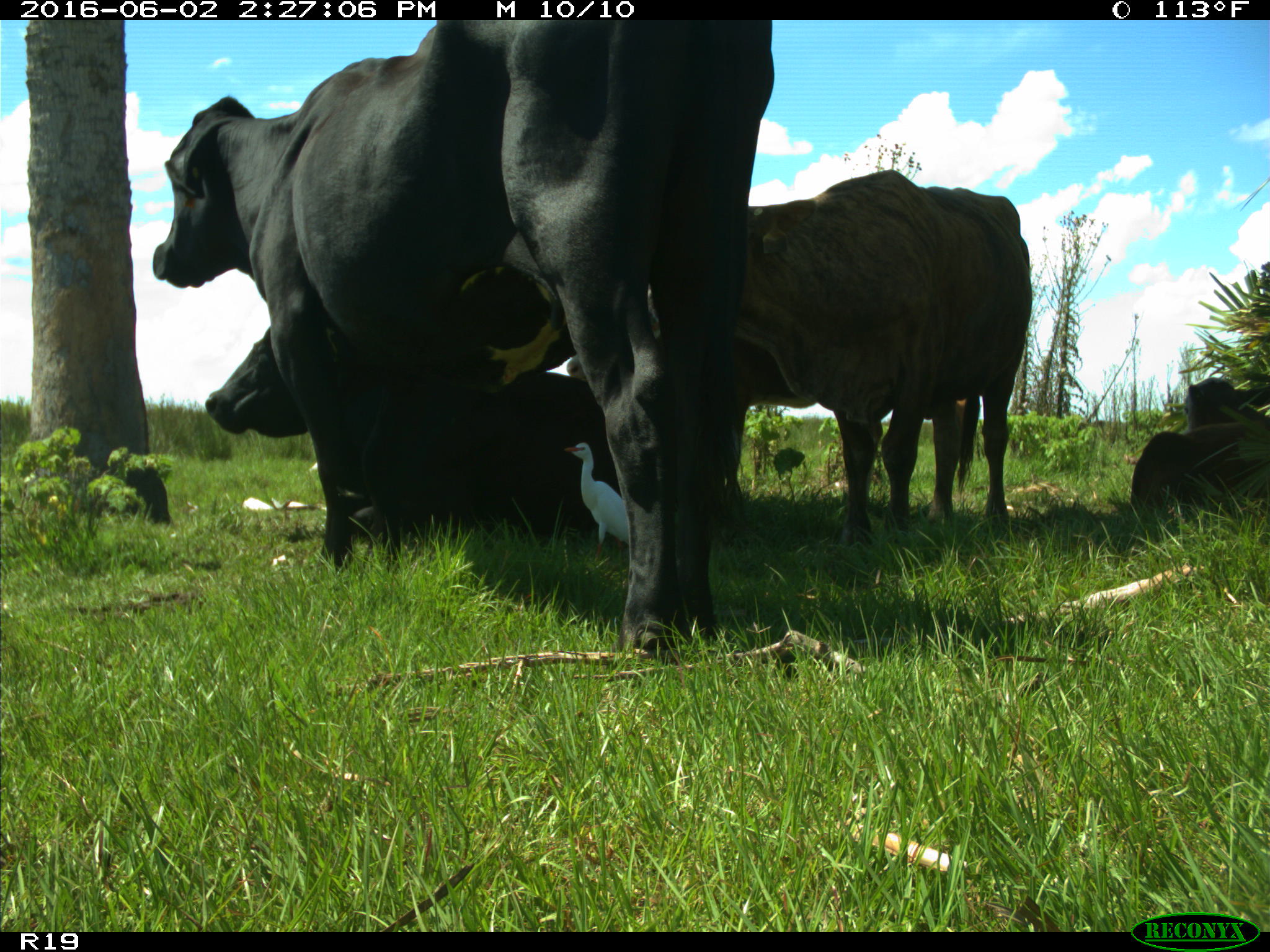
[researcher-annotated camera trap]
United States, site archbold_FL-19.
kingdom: Animalia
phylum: Chordata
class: Mammalia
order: Artiodactyla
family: Bovidae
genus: Bos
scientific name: Bos taurus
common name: domestic cow